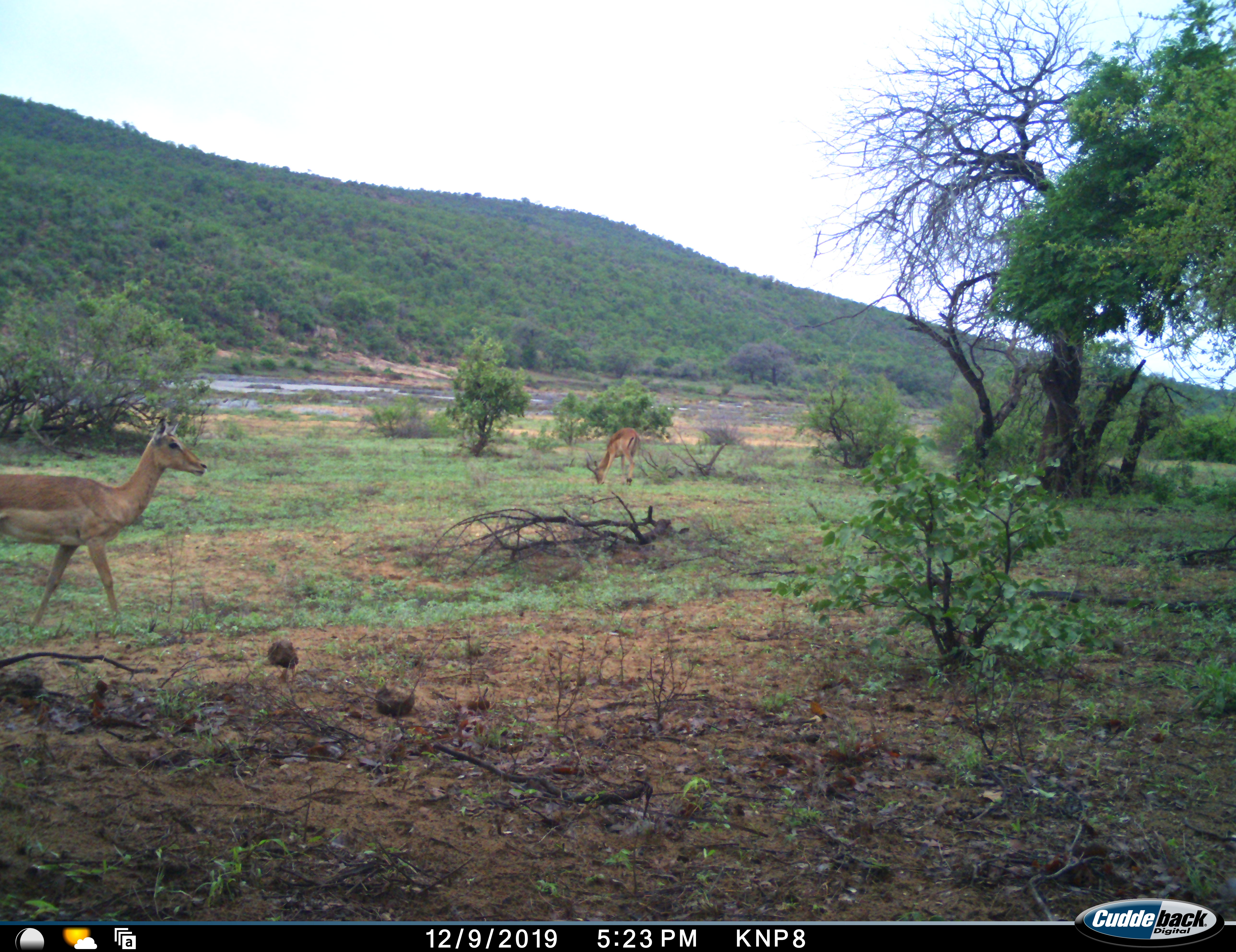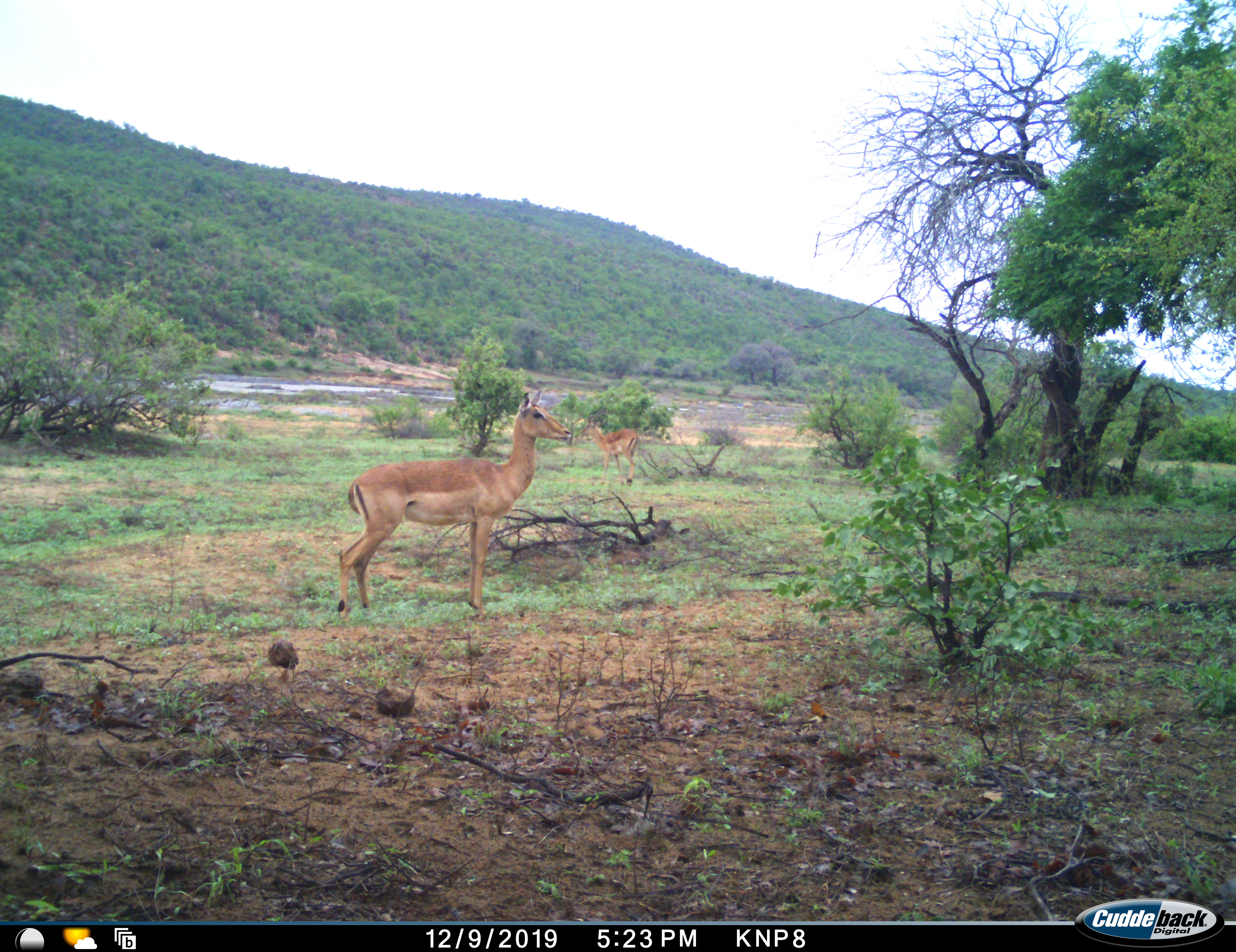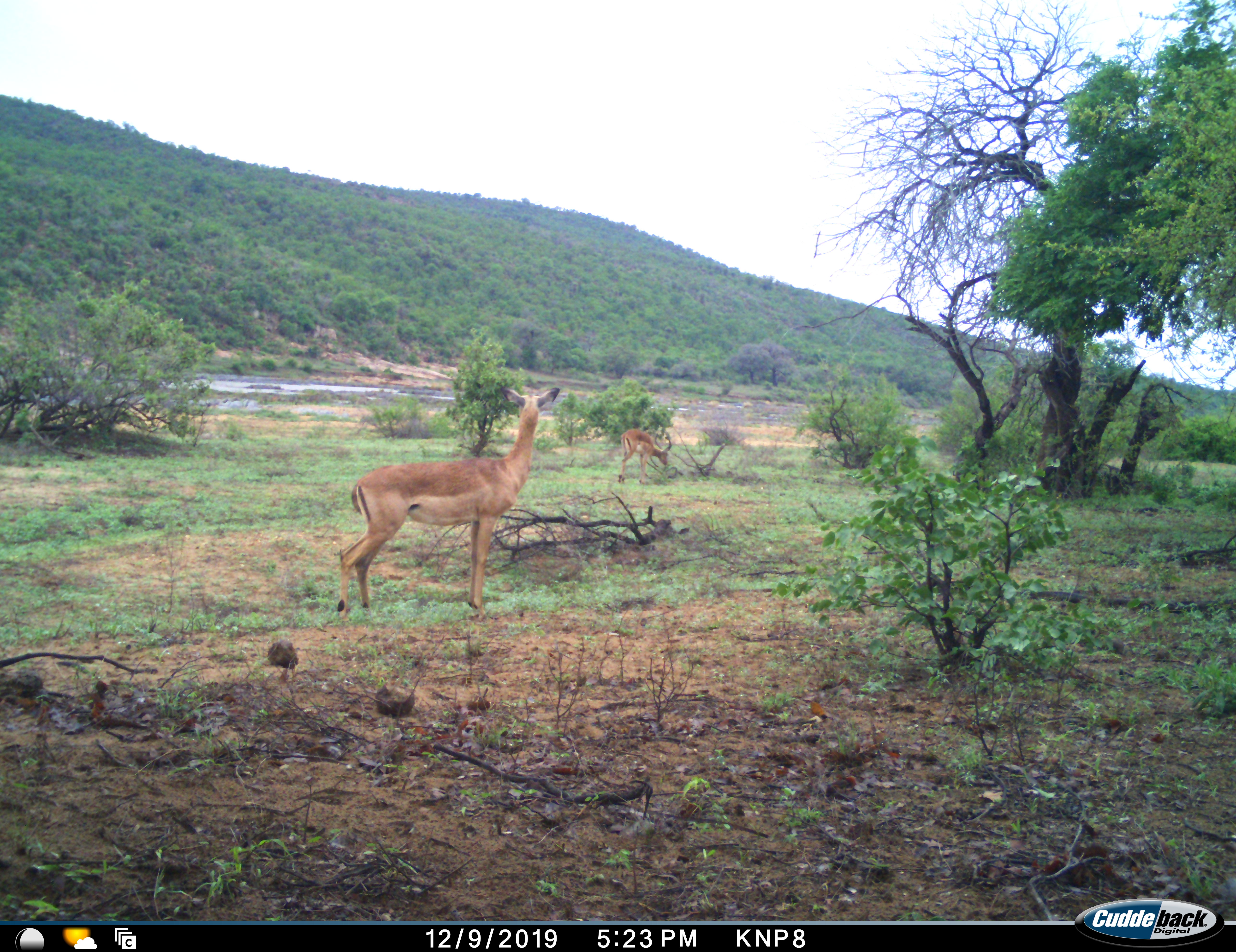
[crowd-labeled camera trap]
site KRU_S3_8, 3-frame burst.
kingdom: Animalia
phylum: Chordata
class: Mammalia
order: Artiodactyla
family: Bovidae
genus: Aepyceros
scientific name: Aepyceros melampus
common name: impala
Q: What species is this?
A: Impala (Aepyceros melampus).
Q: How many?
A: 2.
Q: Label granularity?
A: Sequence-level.